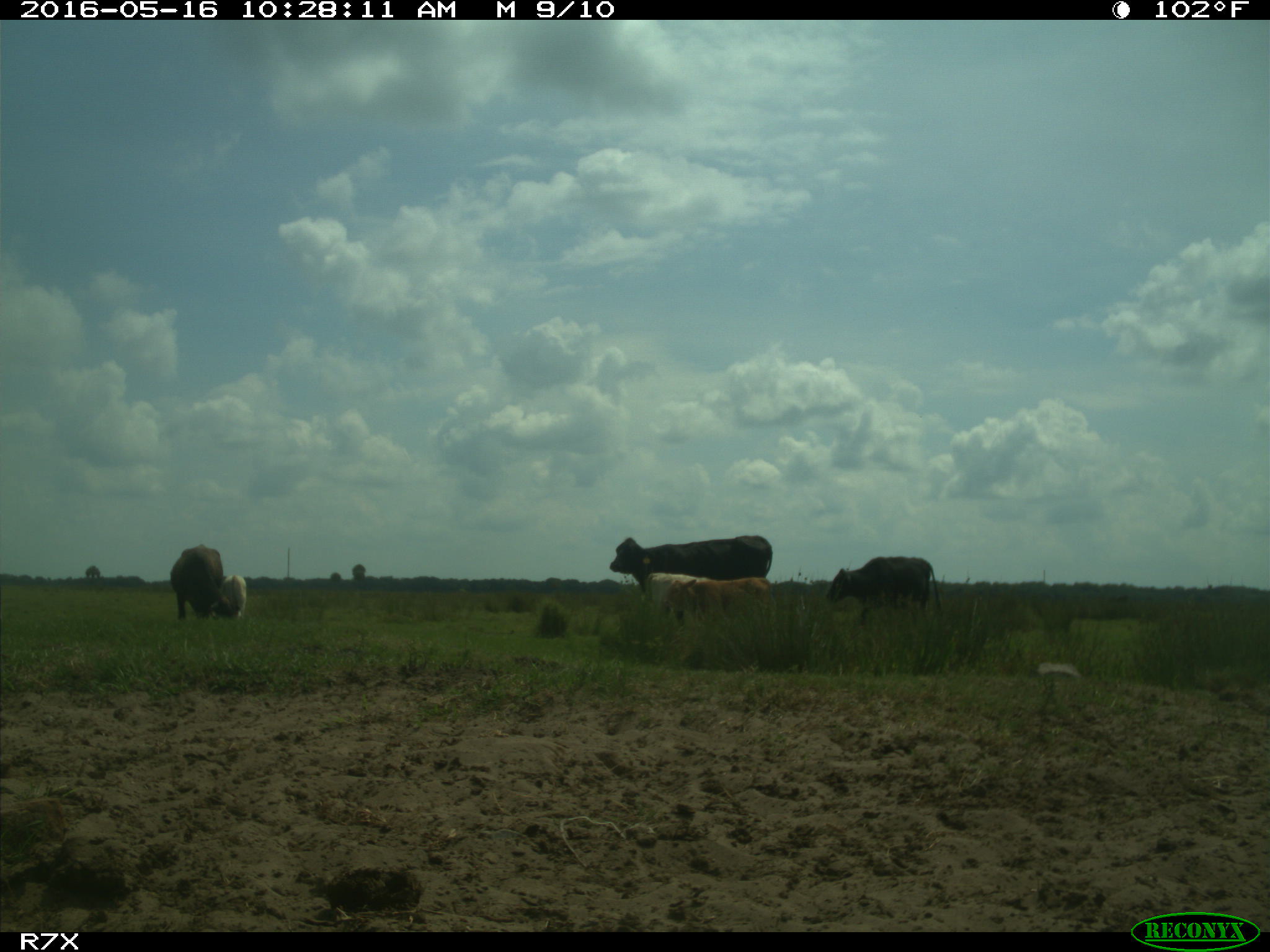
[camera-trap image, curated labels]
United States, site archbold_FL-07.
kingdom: Animalia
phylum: Chordata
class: Mammalia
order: Artiodactyla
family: Bovidae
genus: Bos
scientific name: Bos taurus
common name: domestic cow